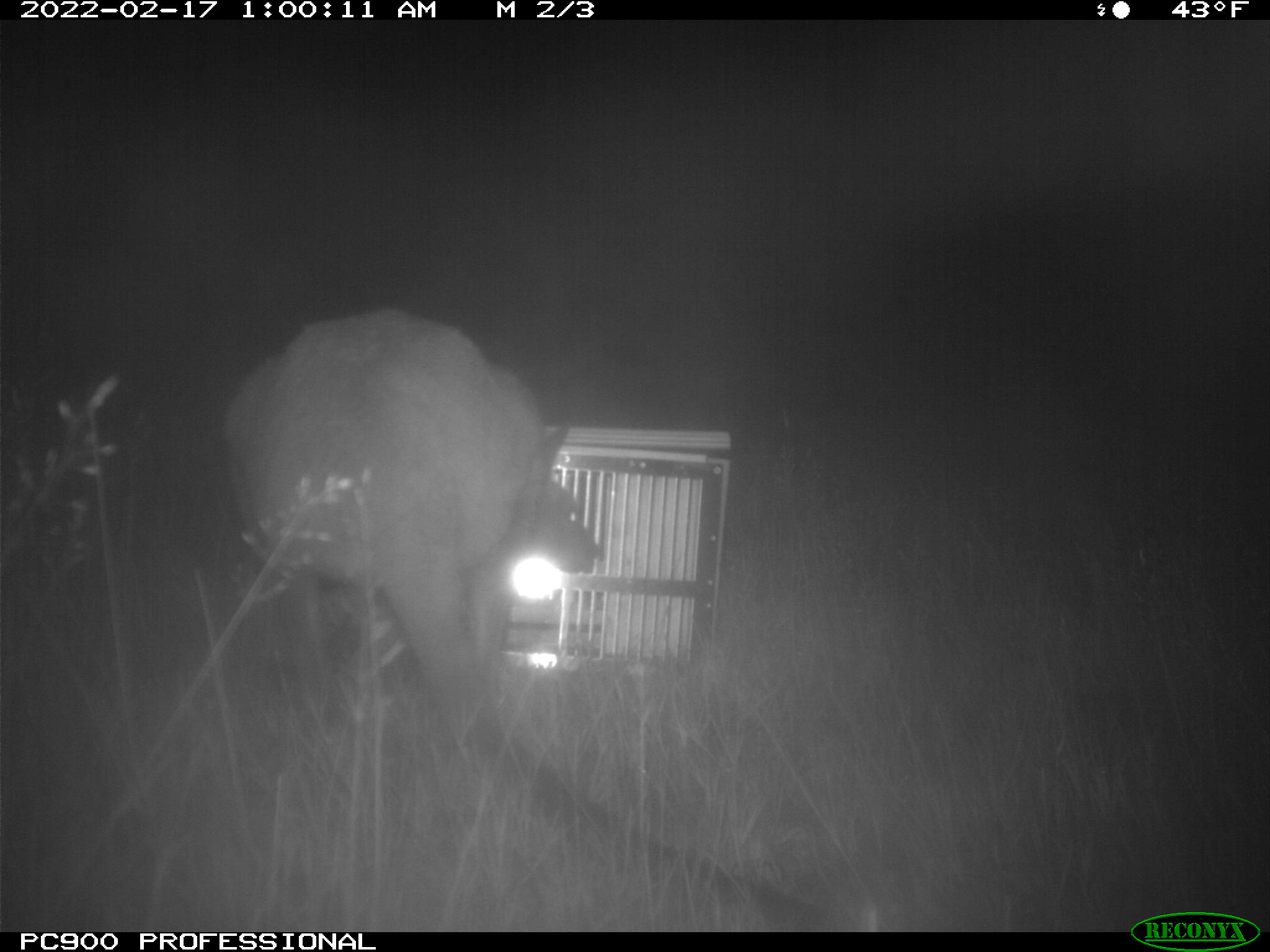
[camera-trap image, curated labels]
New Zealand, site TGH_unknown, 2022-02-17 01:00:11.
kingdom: Animalia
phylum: Chordata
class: Mammalia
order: Diprotodontia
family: Macropodidae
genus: Notamacropus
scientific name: Notamacropus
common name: wallaby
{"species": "wallaby (Notamacropus)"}